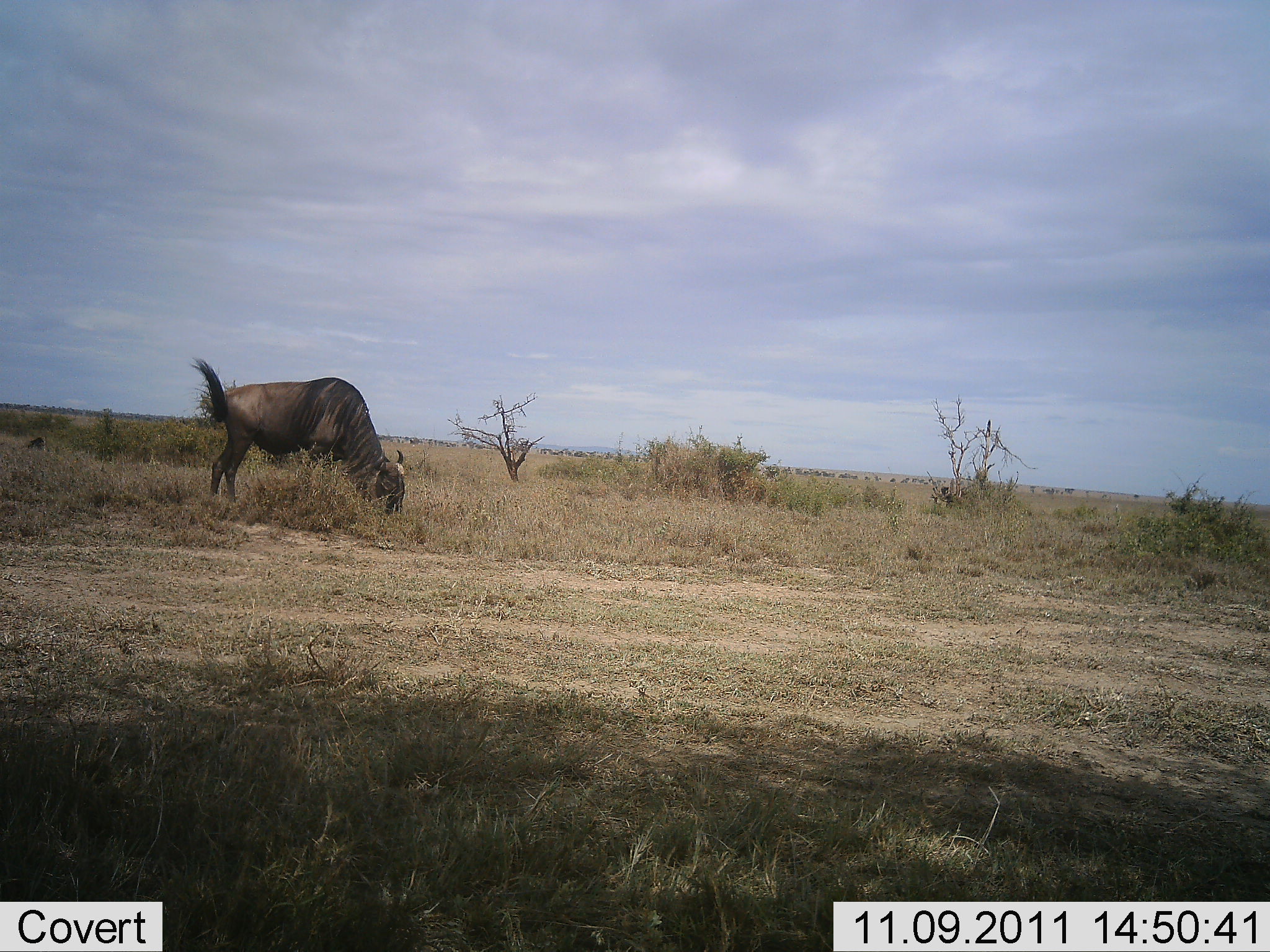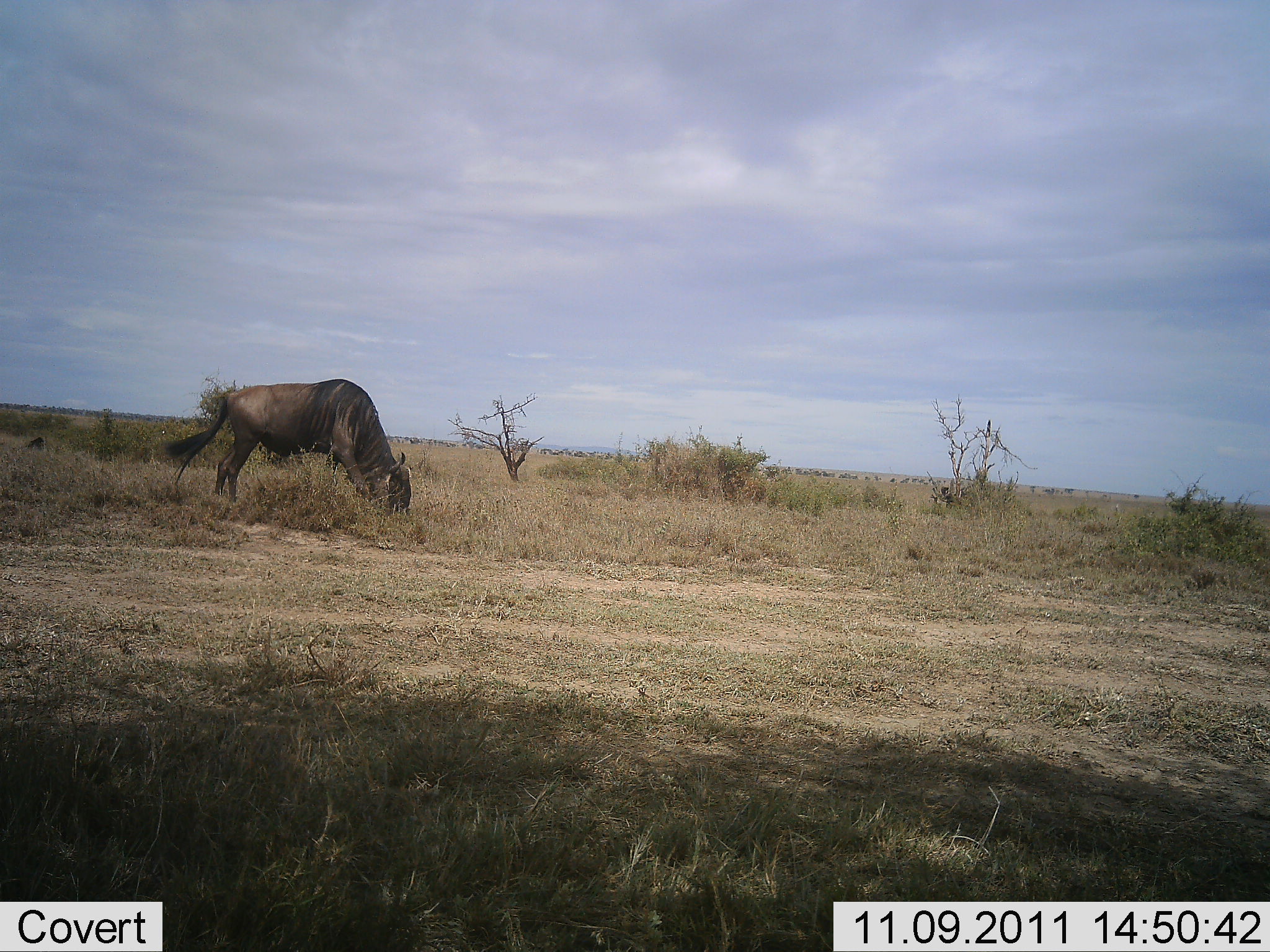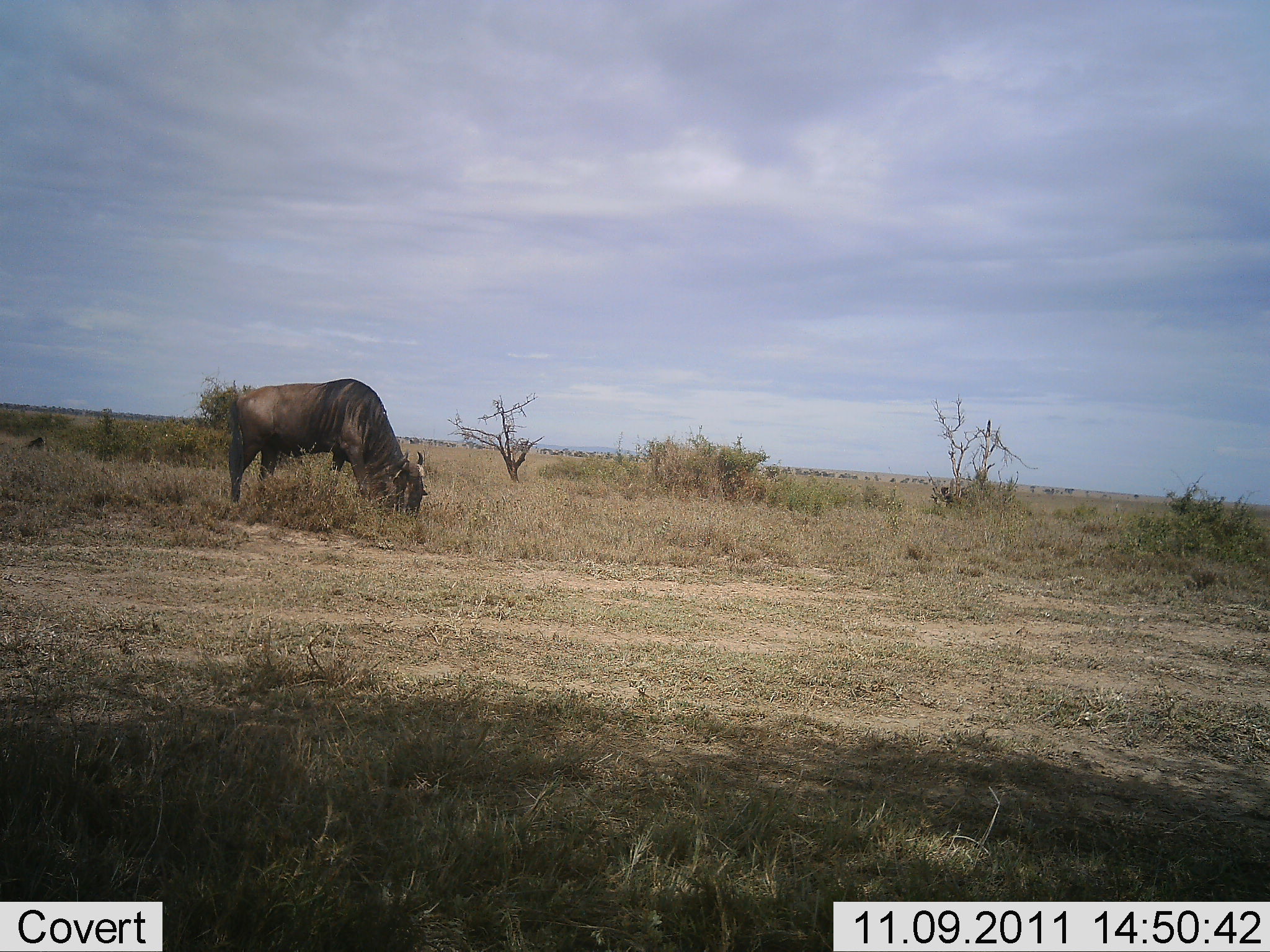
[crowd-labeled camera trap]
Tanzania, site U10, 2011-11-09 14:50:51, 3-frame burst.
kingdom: Animalia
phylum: Chordata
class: Mammalia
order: Artiodactyla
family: Bovidae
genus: Connochaetes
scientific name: Connochaetes taurinus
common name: blue wildebeest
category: wildebeest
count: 1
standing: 27%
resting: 0%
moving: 7%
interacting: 0%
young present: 0%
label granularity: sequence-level